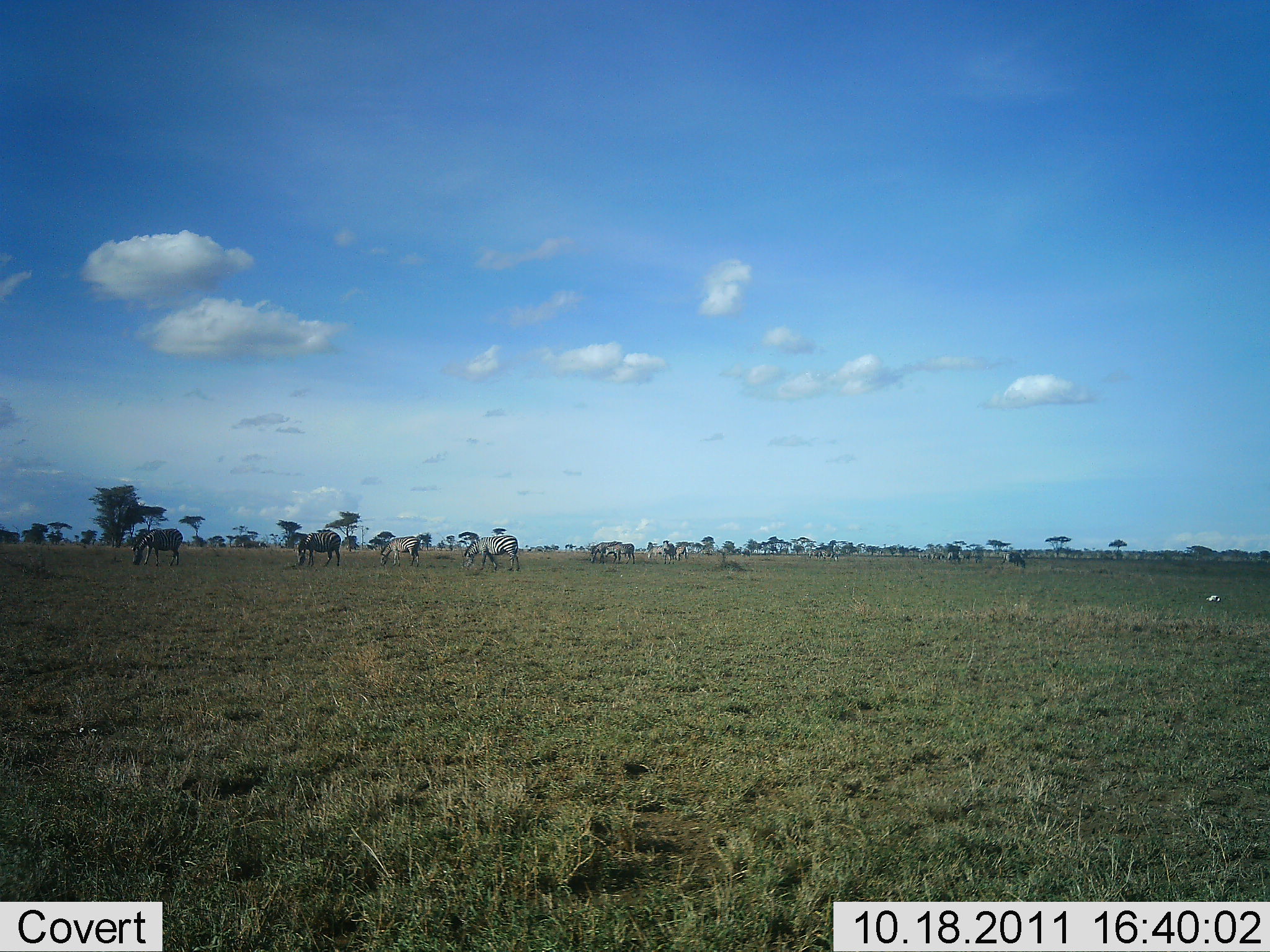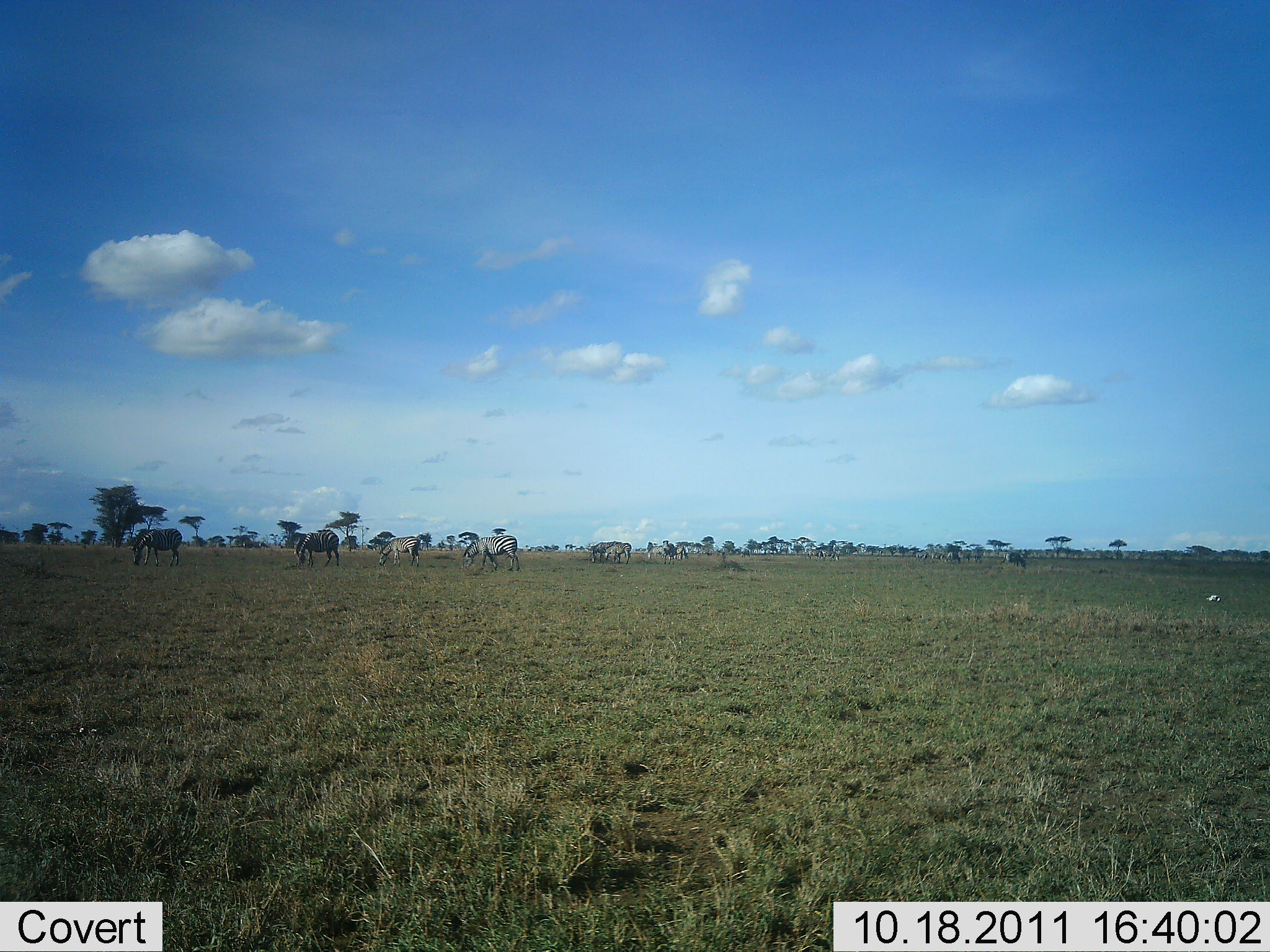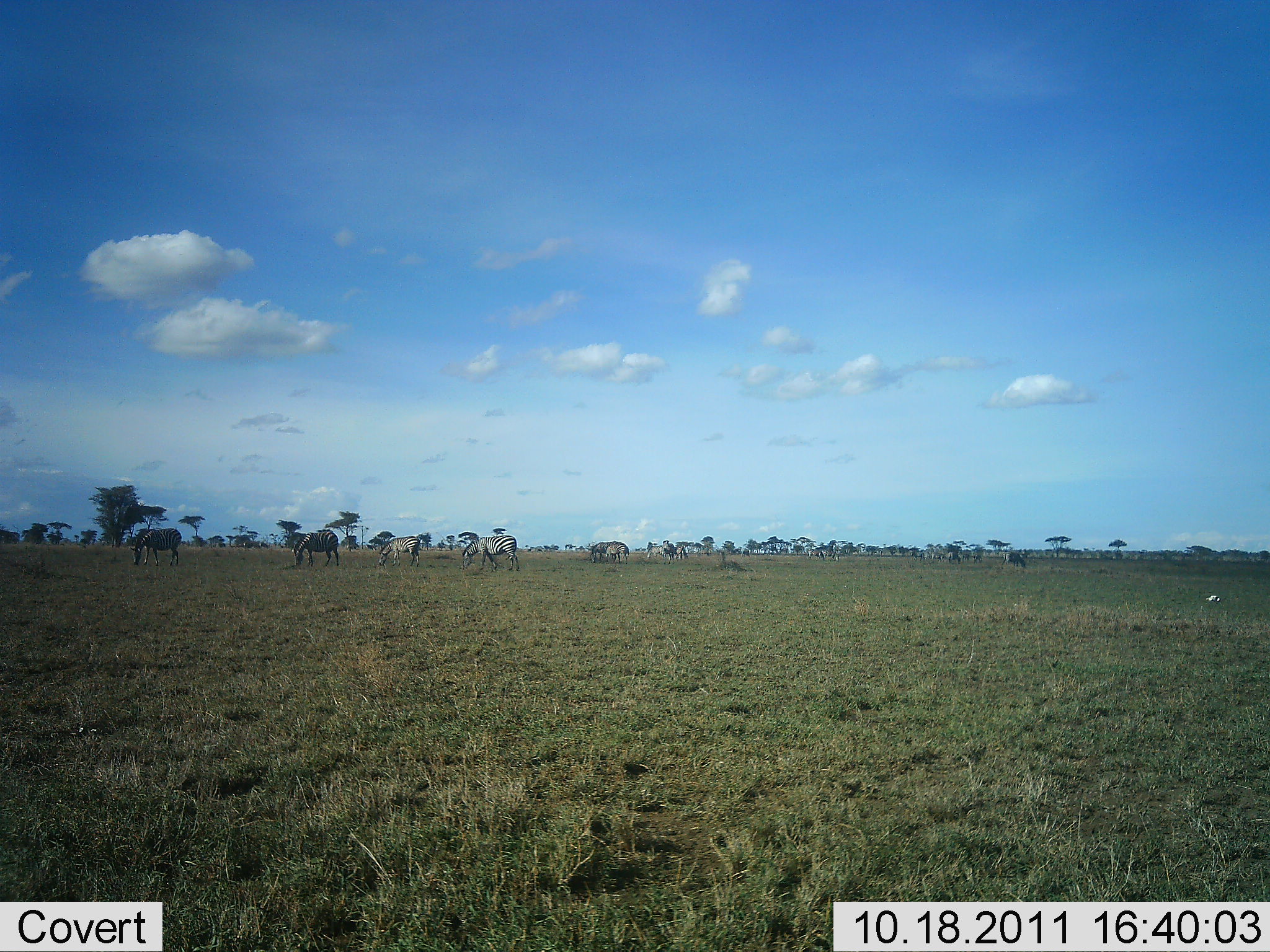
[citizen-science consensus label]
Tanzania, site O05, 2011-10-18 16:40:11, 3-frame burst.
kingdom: Animalia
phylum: Chordata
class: Mammalia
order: Perissodactyla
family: Equidae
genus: Equus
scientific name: Equus quagga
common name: plains zebra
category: zebra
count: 10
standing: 62%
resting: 0%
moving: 23%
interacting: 0%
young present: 0%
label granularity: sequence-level